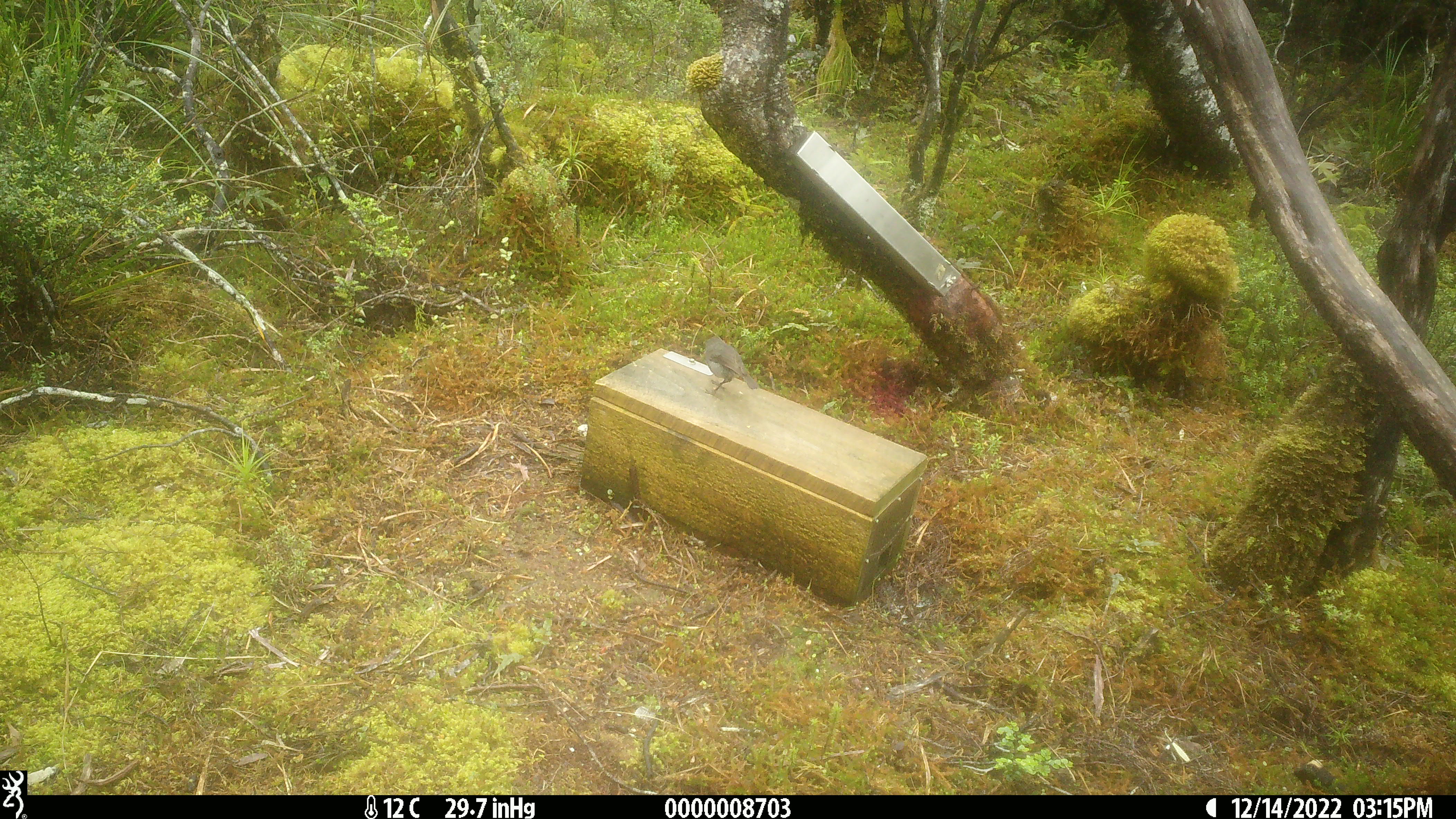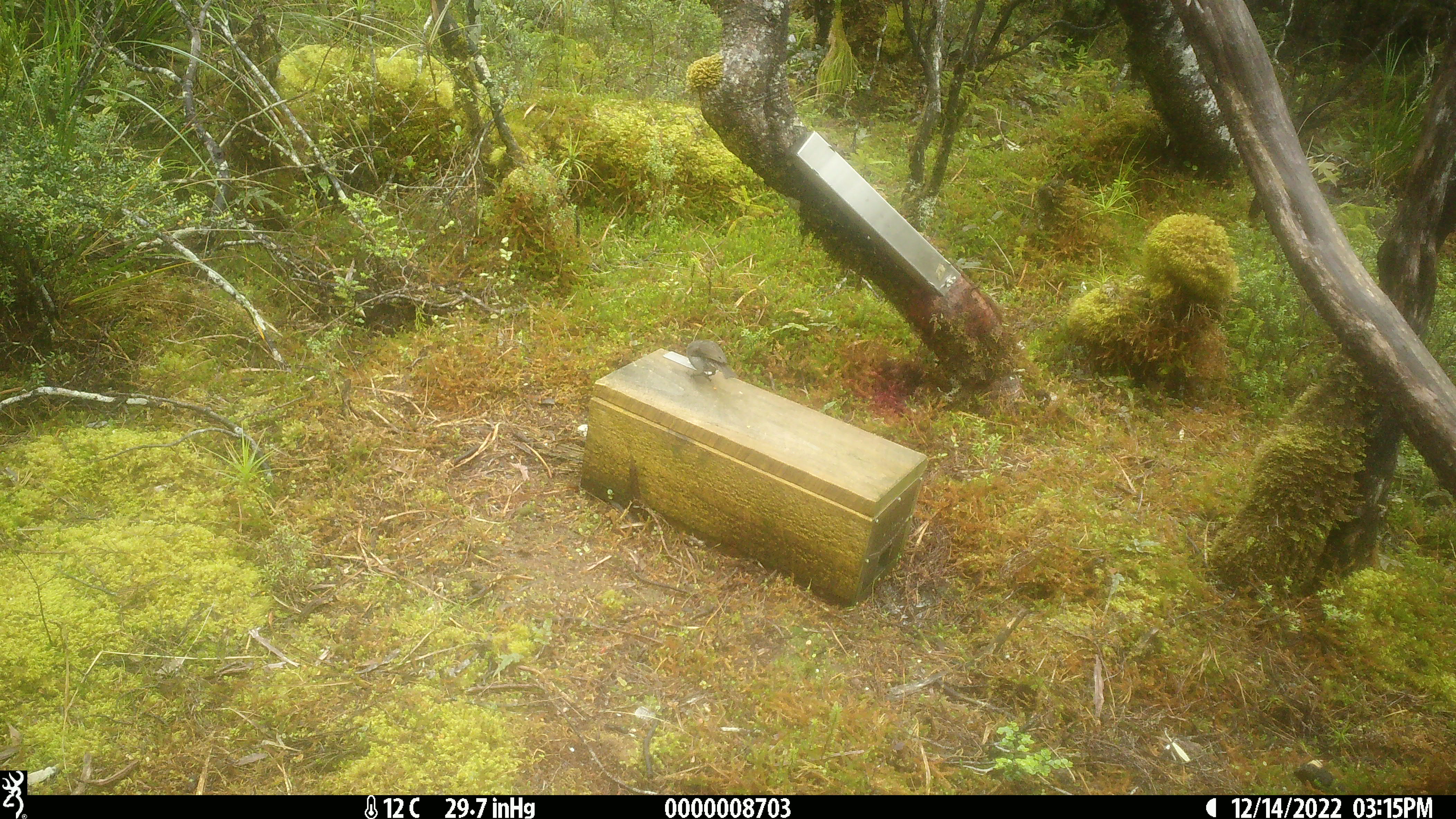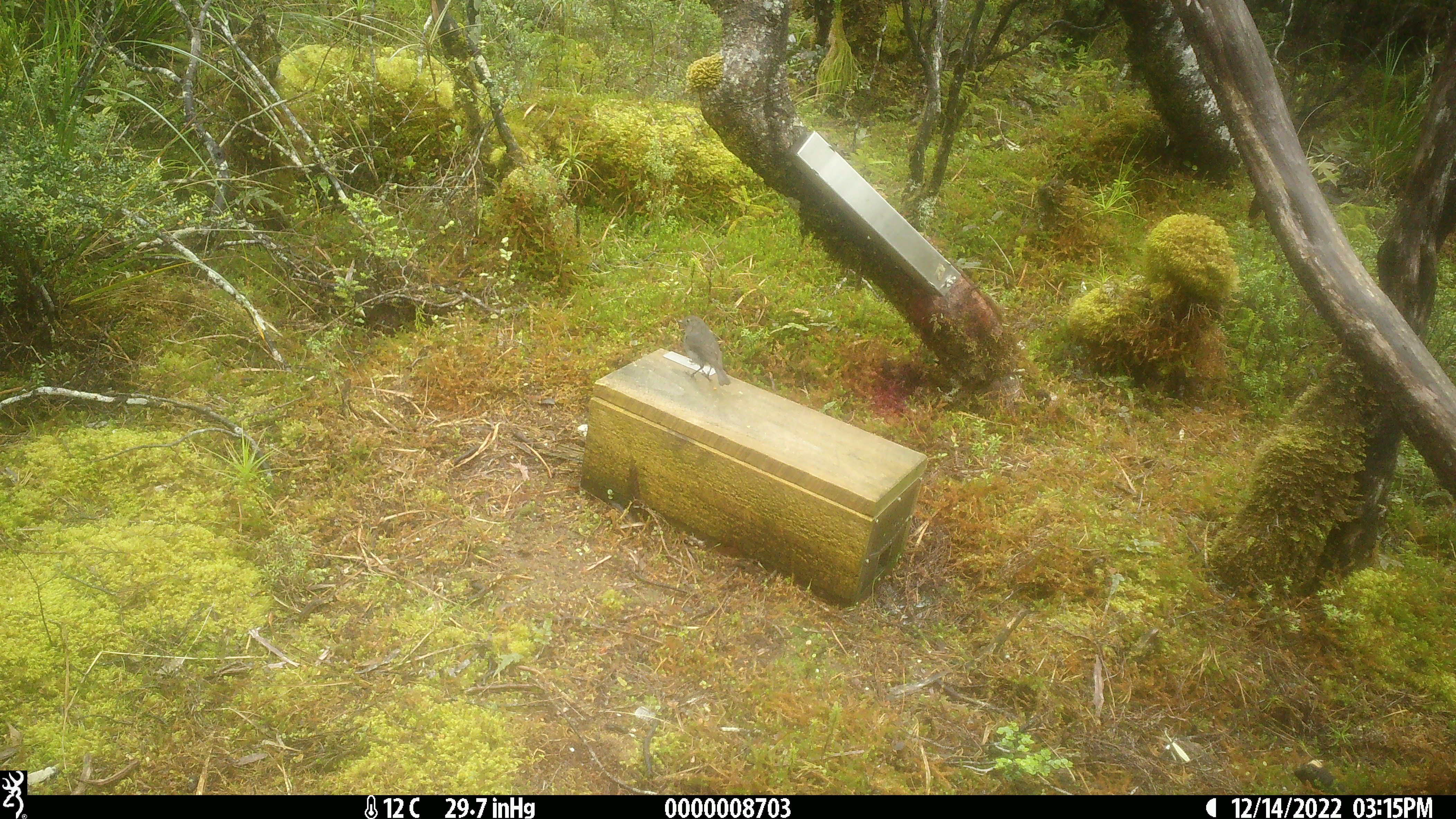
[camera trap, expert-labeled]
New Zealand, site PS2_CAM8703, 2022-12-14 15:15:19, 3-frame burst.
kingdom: Animalia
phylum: Chordata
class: Aves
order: Passeriformes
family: Petroicidae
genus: Petroica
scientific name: Petroica australis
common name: new zealand robin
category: robin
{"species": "robin (new zealand robin) (Petroica australis)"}